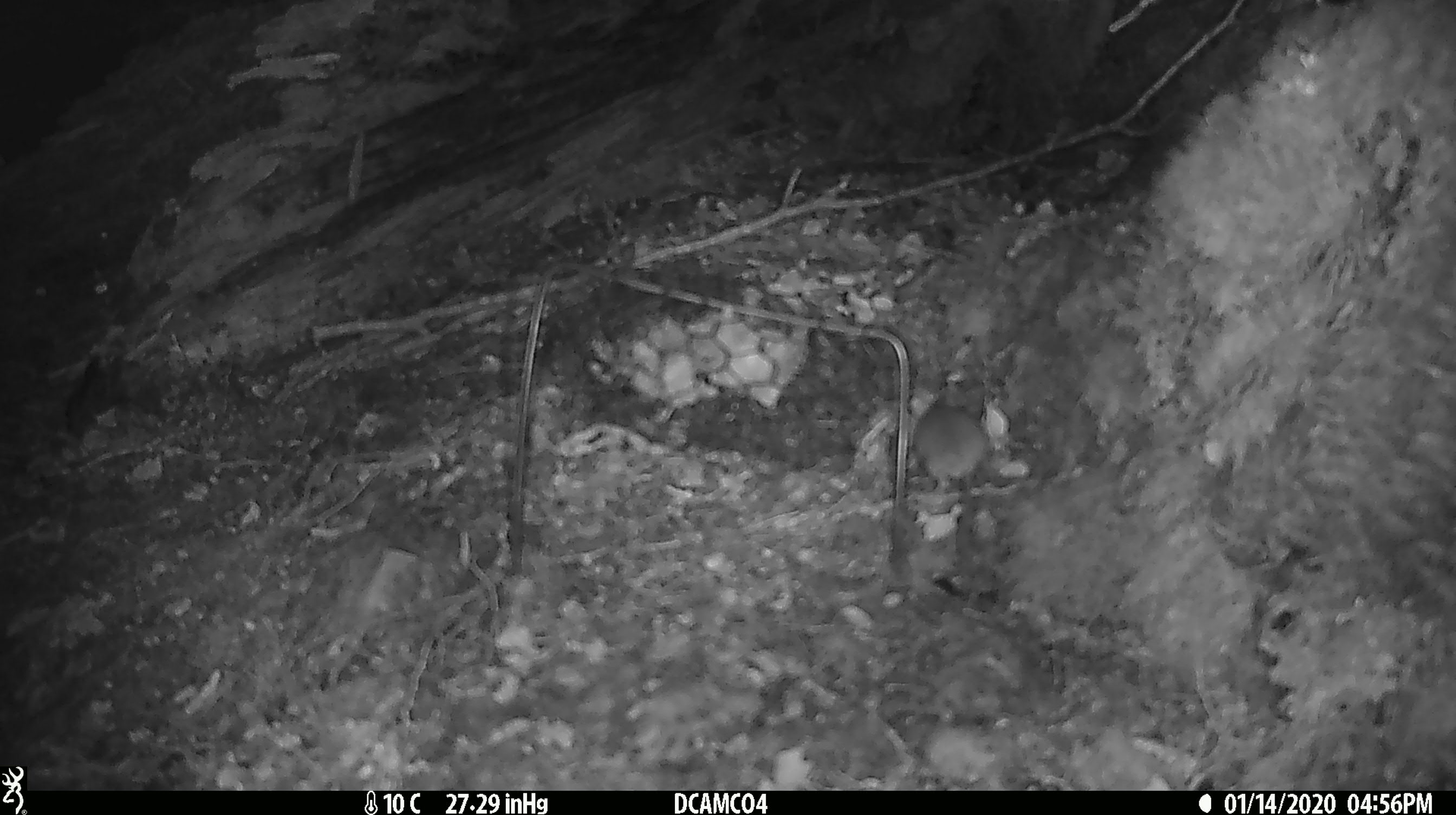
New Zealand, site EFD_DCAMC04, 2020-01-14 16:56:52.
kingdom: Animalia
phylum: Chordata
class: Mammalia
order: Rodentia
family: Muridae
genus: Mus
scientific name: Mus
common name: mouse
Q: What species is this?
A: Mouse (Mus).